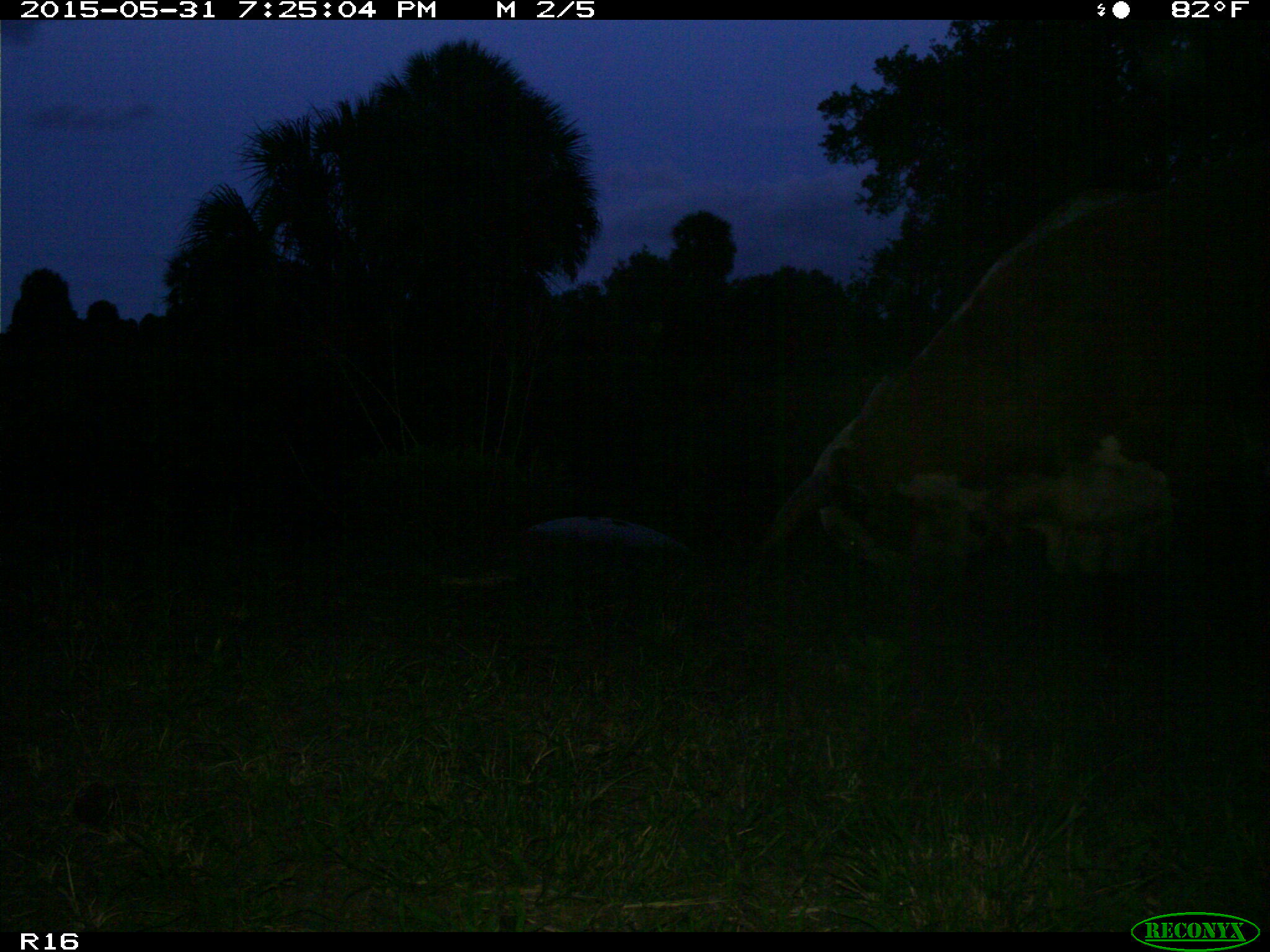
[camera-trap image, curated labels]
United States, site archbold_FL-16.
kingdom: Animalia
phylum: Chordata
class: Mammalia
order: Artiodactyla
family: Bovidae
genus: Bos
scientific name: Bos taurus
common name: domestic cow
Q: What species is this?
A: Bos taurus (domestic cow).